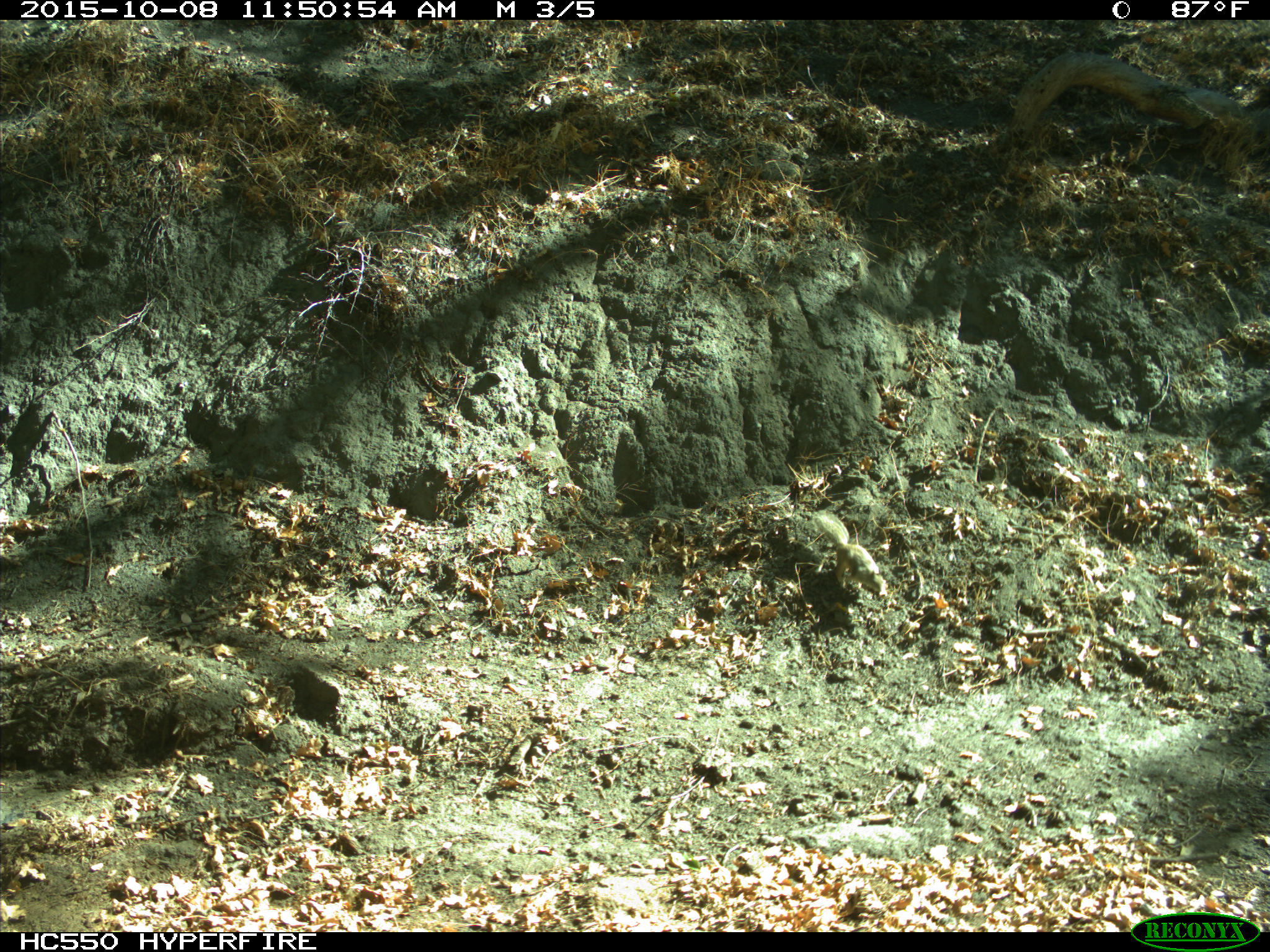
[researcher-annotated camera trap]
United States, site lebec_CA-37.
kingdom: Animalia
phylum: Chordata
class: Mammalia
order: Rodentia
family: Sciuridae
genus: Otospermophilus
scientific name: Otospermophilus beecheyi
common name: california ground squirrel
Otospermophilus beecheyi (california ground squirrel).